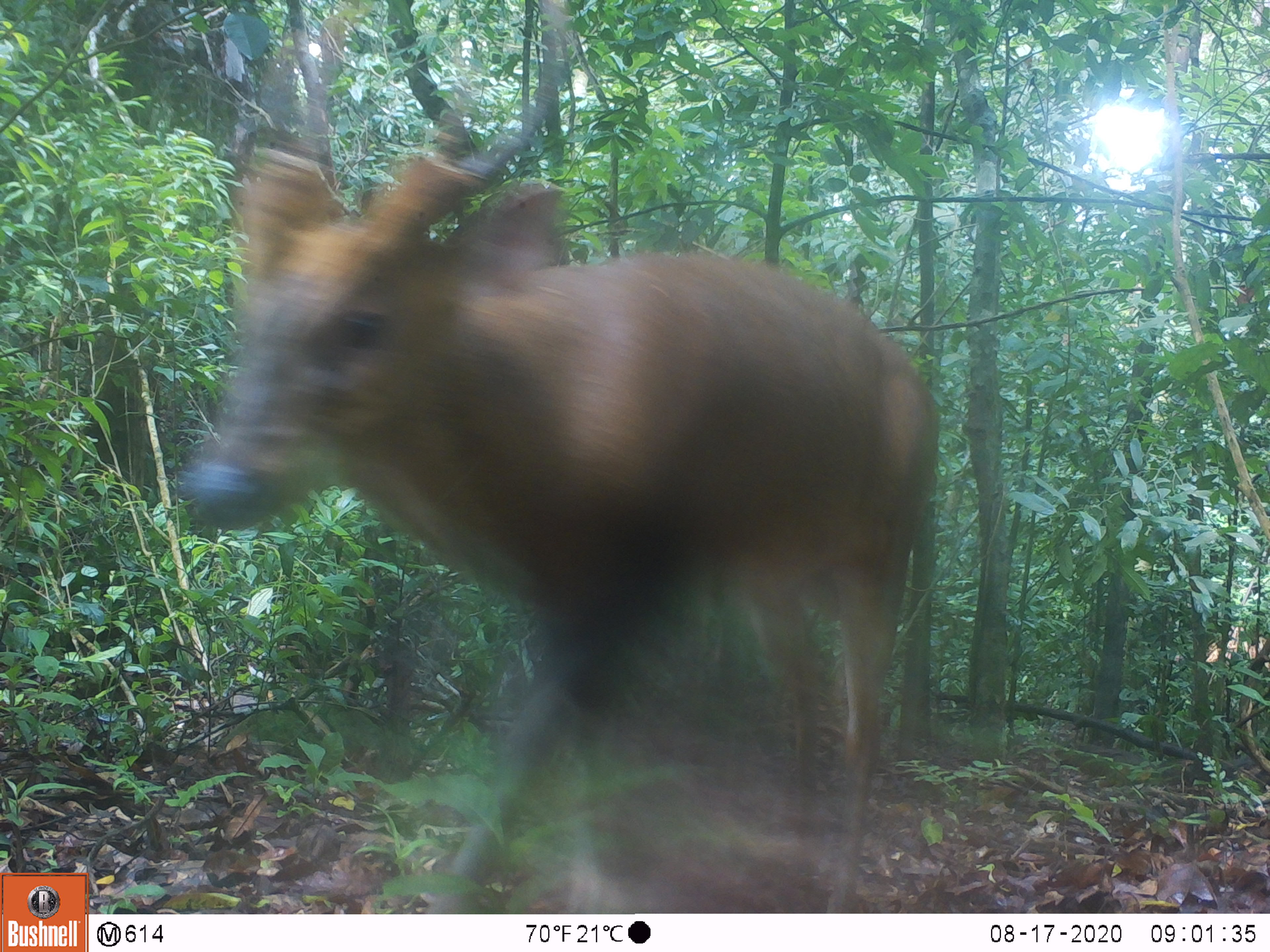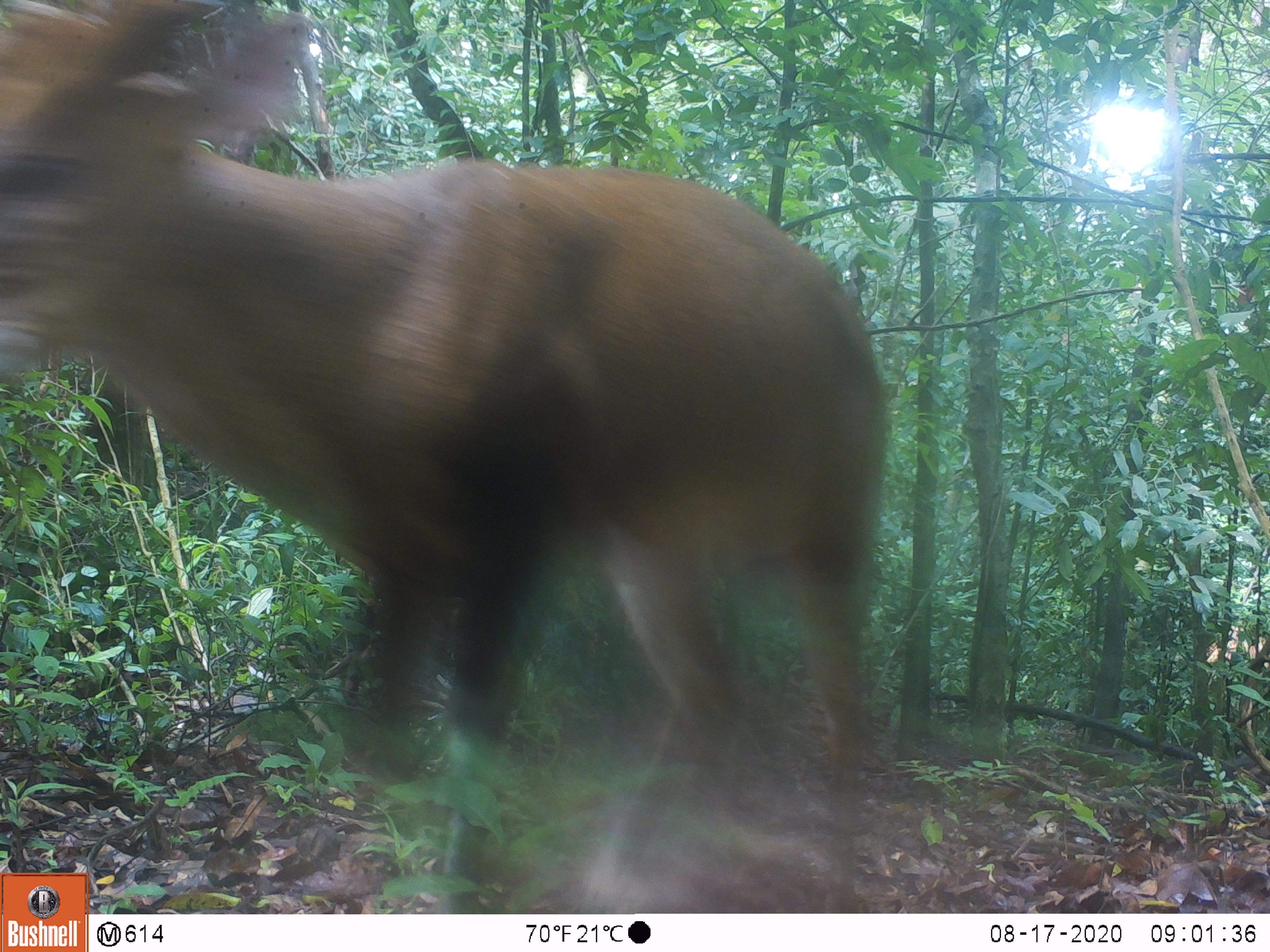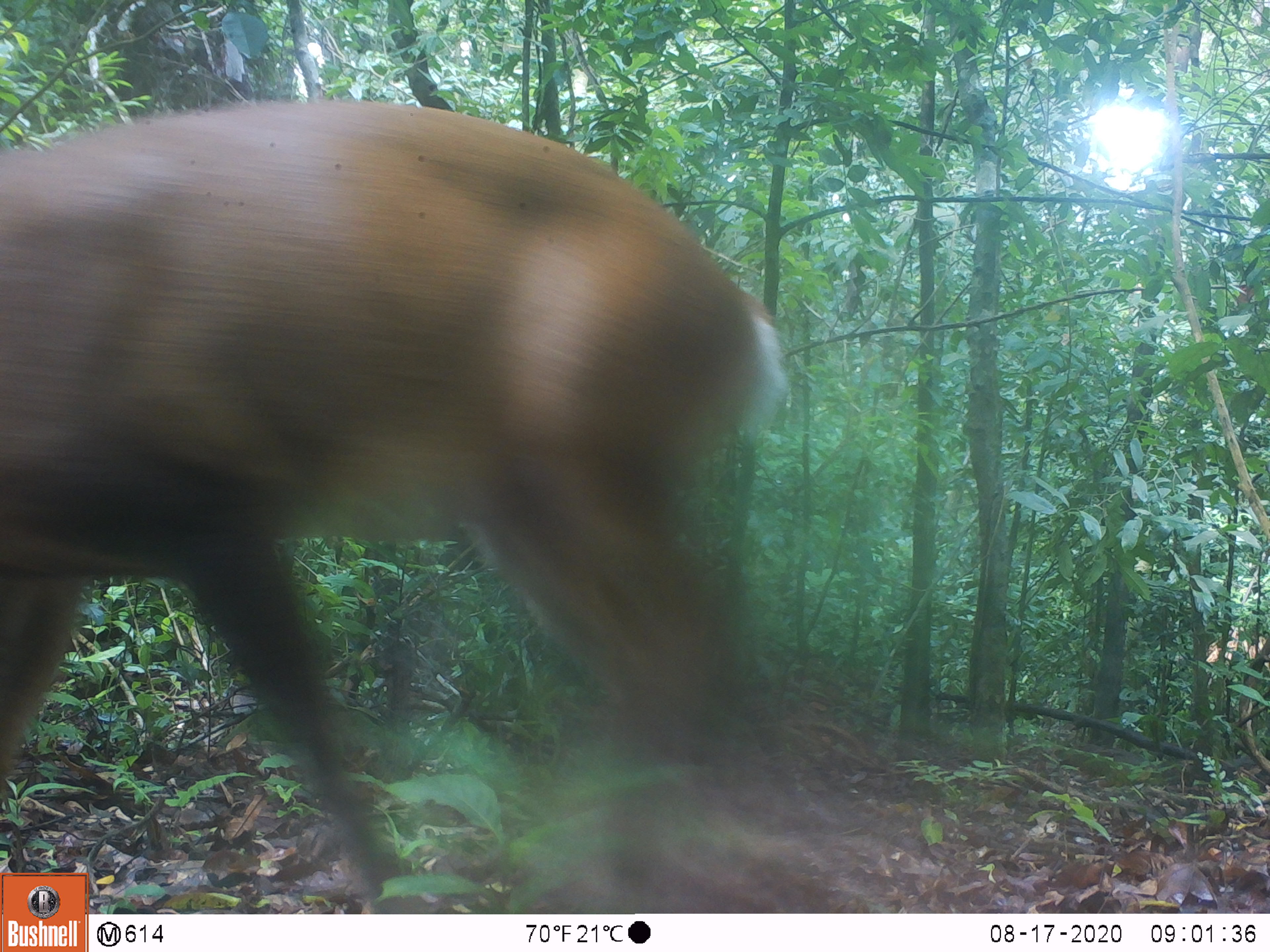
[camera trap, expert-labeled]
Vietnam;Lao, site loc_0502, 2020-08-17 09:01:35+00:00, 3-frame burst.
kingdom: Animalia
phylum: Chordata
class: Mammalia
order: Artiodactyla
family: Cervidae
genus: Muntiacus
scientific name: Muntiacus vuquangensis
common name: large-antlered muntjac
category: large antlered muntjac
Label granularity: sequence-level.